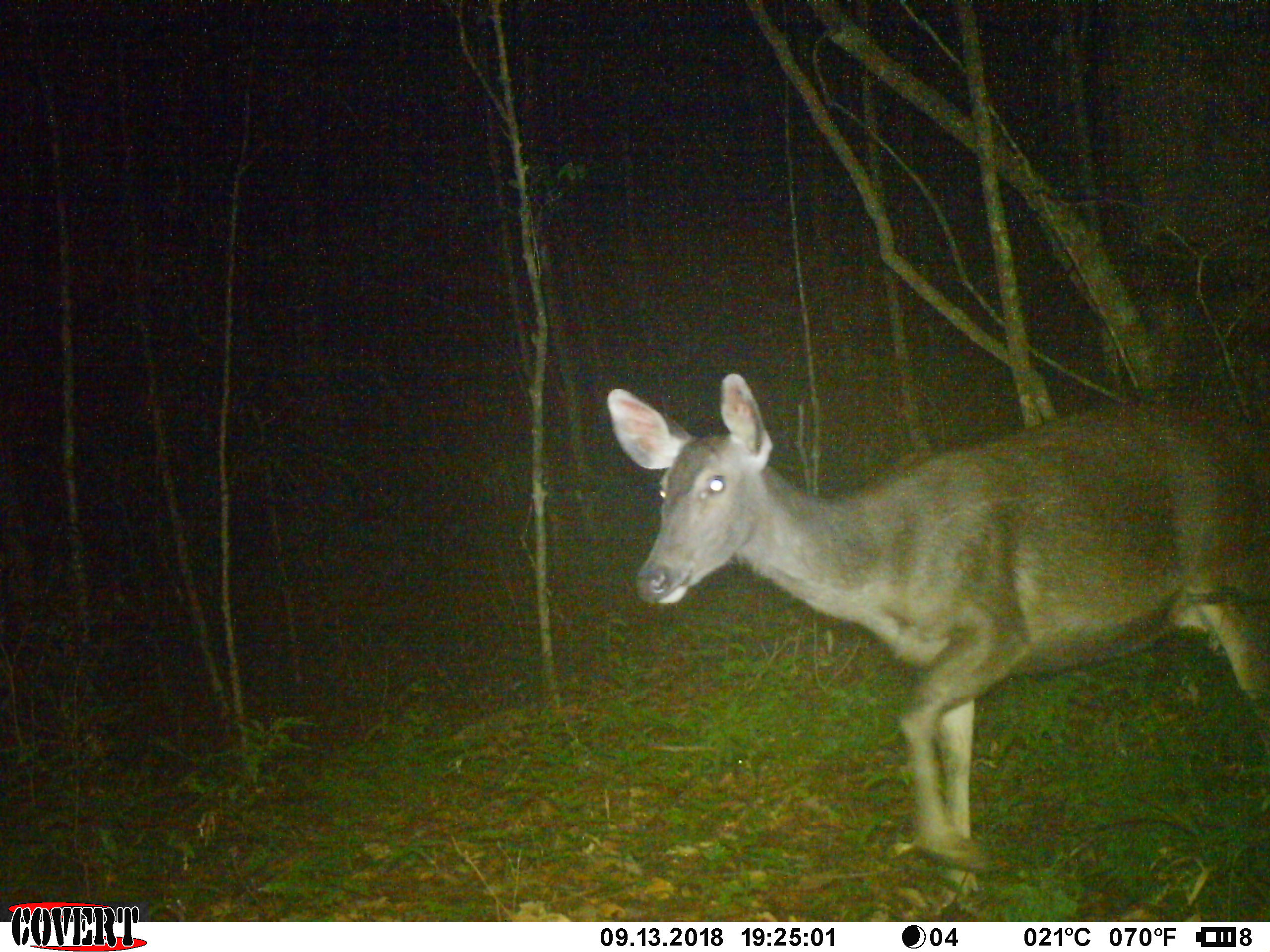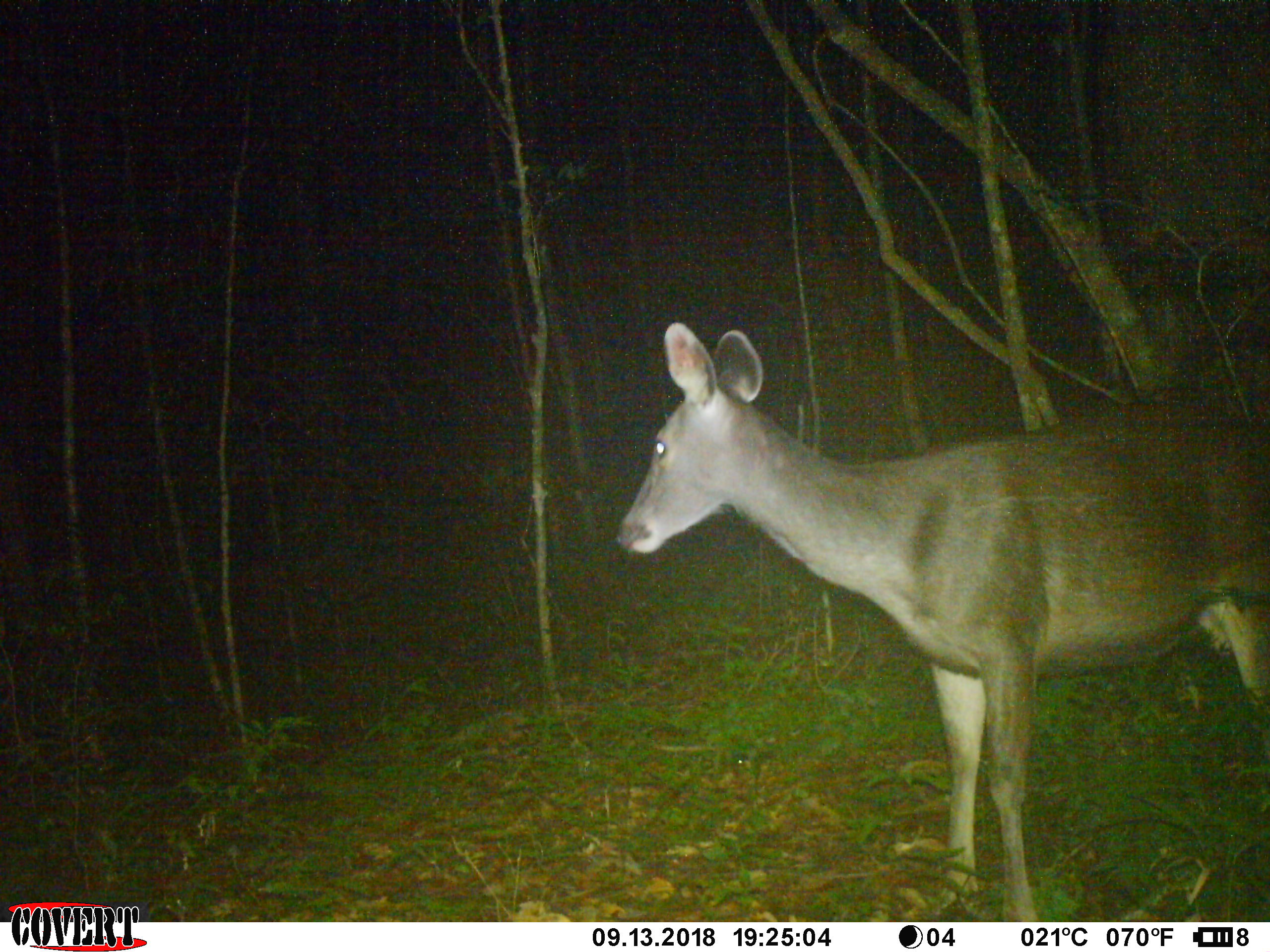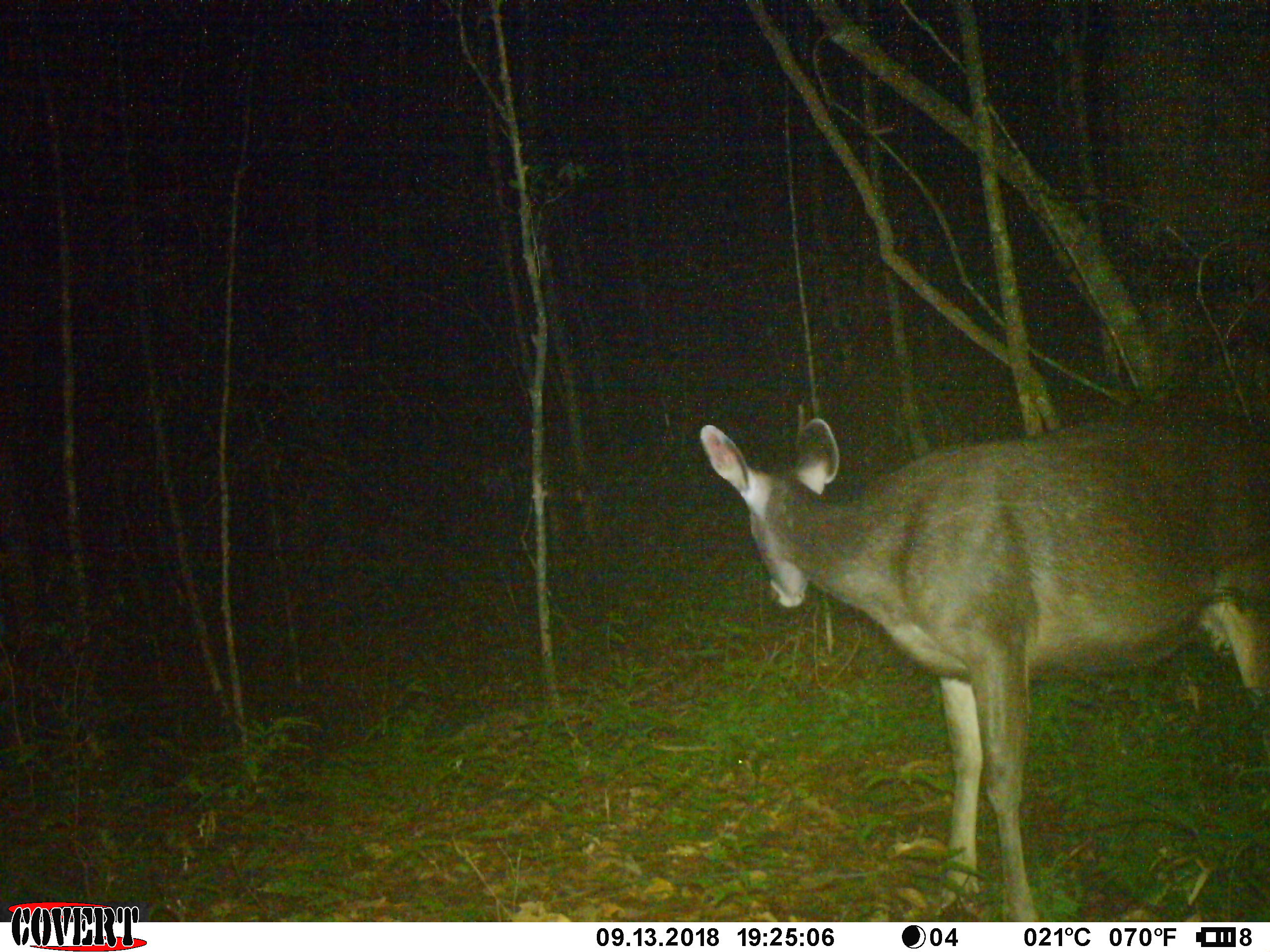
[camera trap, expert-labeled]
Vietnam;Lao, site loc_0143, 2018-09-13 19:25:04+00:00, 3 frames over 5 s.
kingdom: Animalia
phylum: Chordata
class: Mammalia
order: Artiodactyla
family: Cervidae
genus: Rusa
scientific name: Rusa unicolor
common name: sambar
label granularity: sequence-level